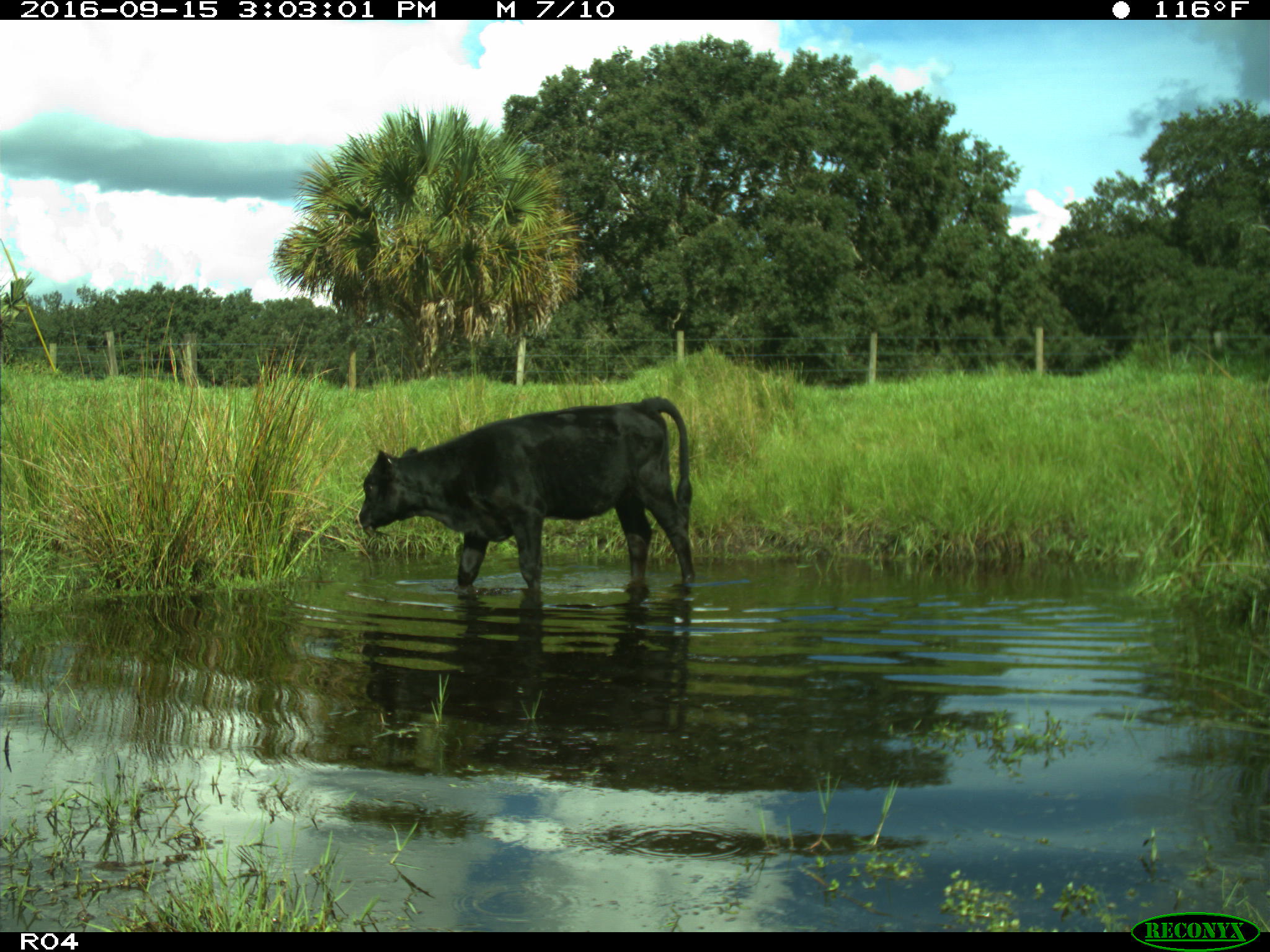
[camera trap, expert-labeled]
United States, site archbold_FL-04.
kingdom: Animalia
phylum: Chordata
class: Mammalia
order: Artiodactyla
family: Bovidae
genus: Bos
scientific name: Bos taurus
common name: domestic cow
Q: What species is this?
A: Bos taurus (domestic cow).